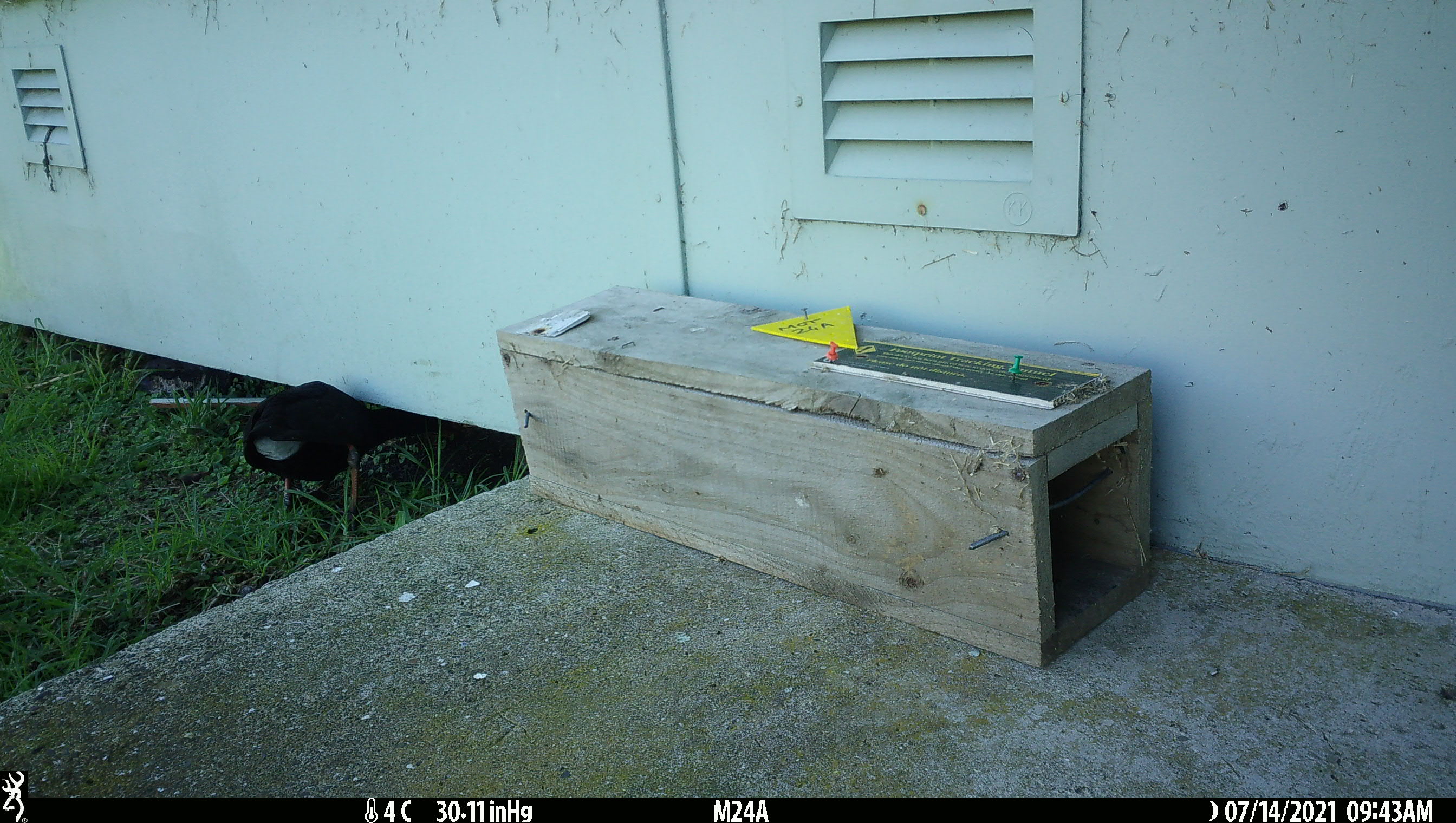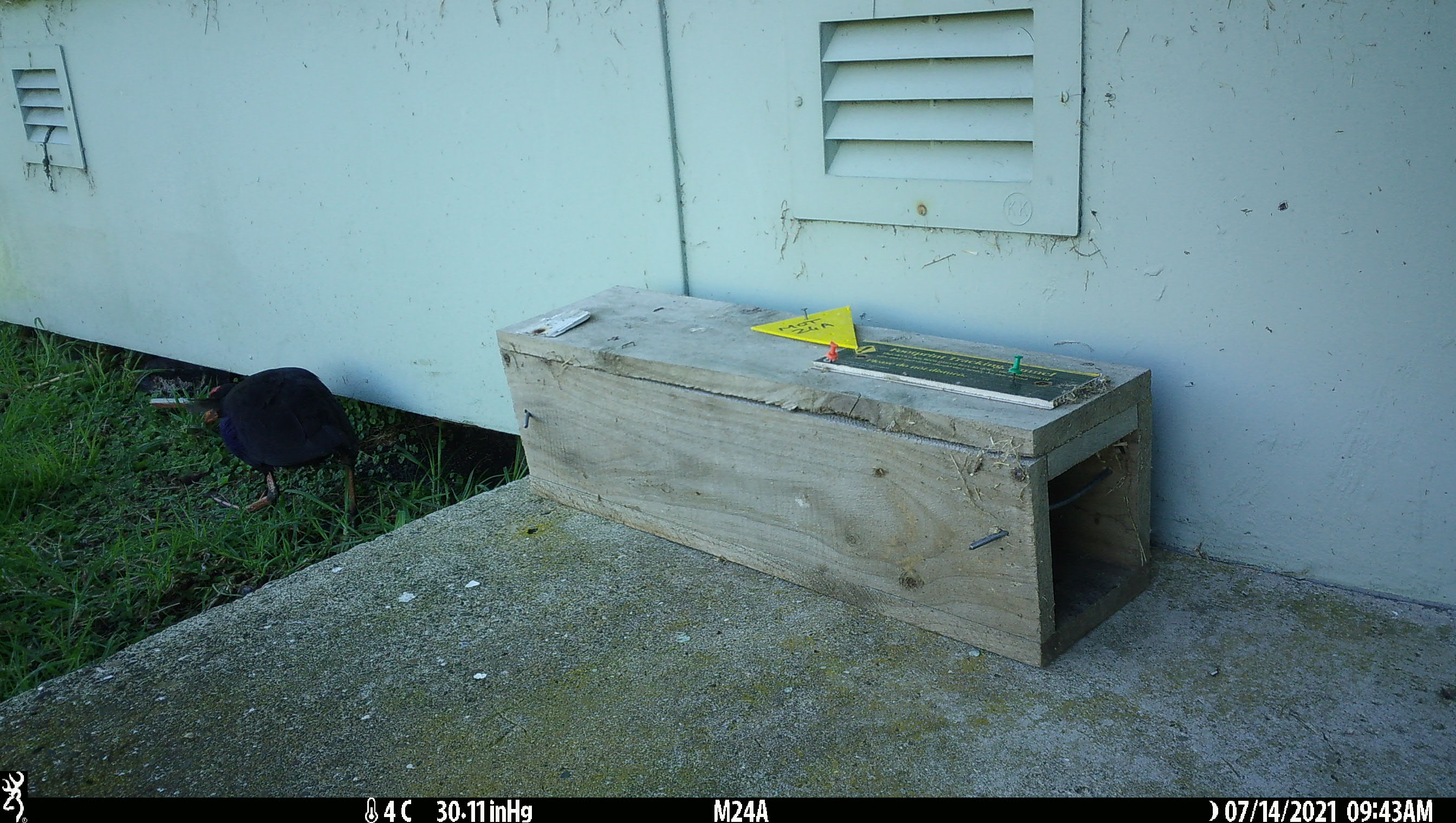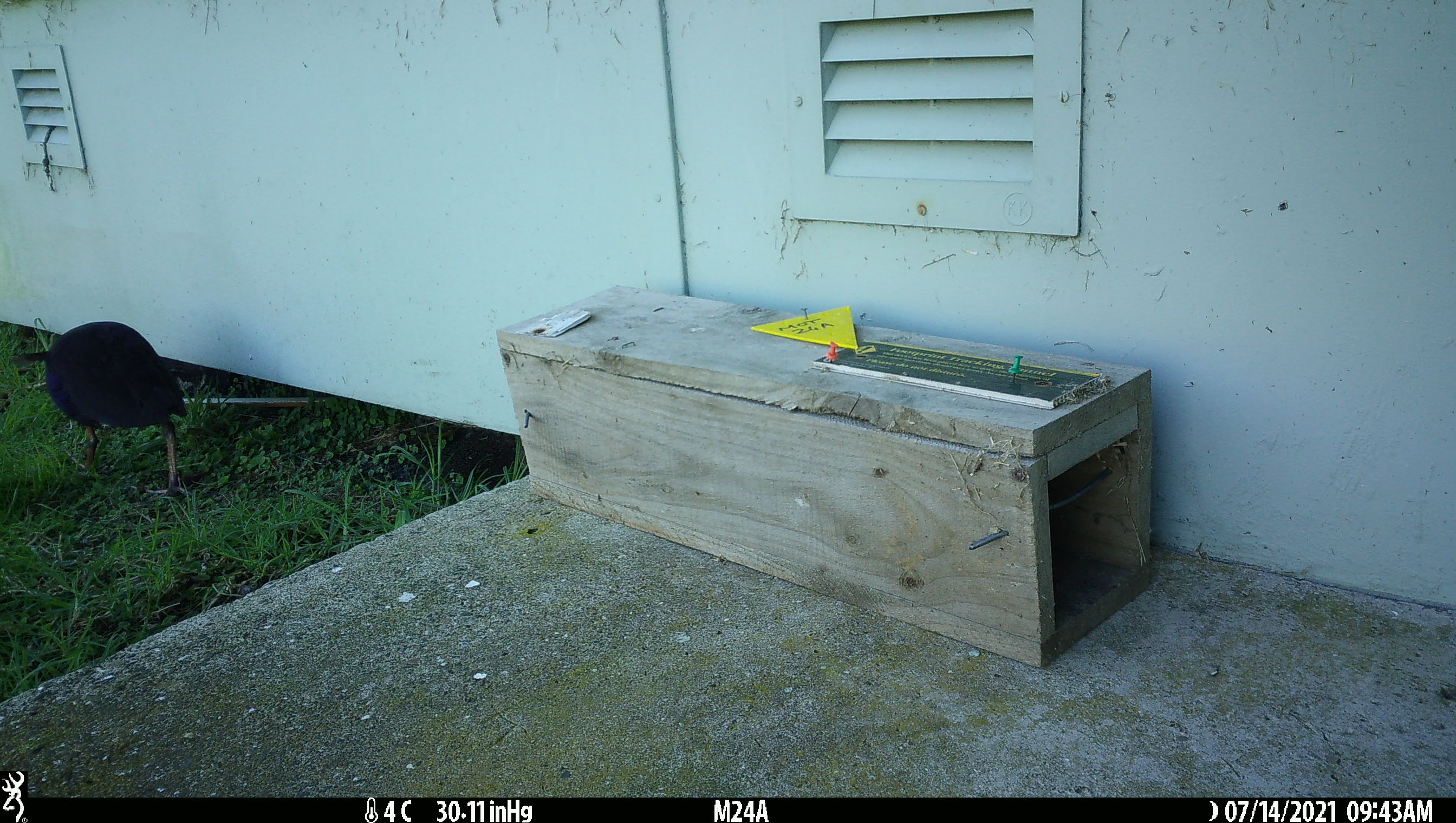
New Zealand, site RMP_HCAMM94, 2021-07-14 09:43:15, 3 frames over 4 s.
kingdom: Animalia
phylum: Chordata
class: Aves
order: Gruiformes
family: Rallidae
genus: Porphyrio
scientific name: Porphyrio melanotus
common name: australasian swamphen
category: pukeko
Pukeko (australasian swamphen) (Porphyrio melanotus).